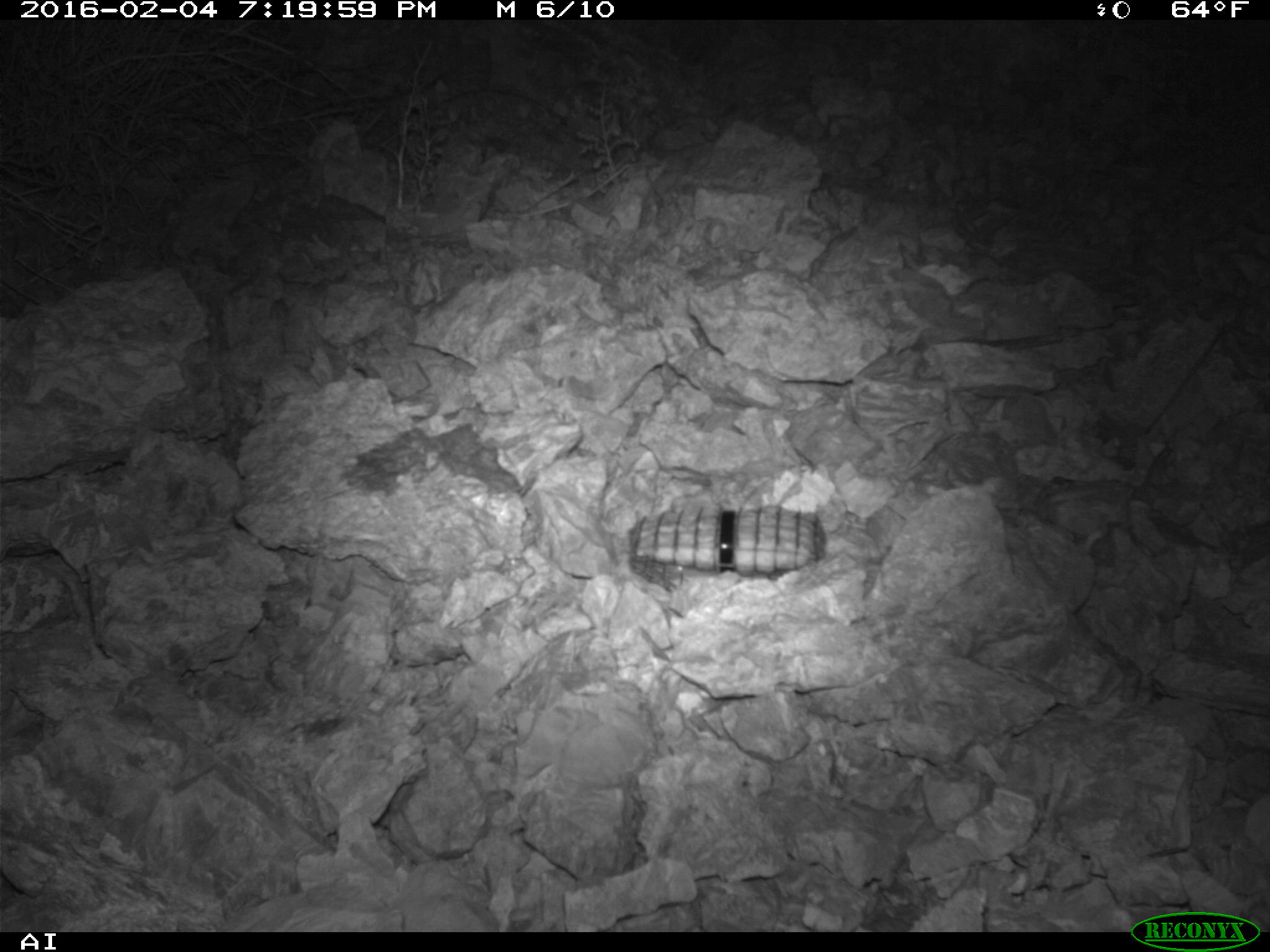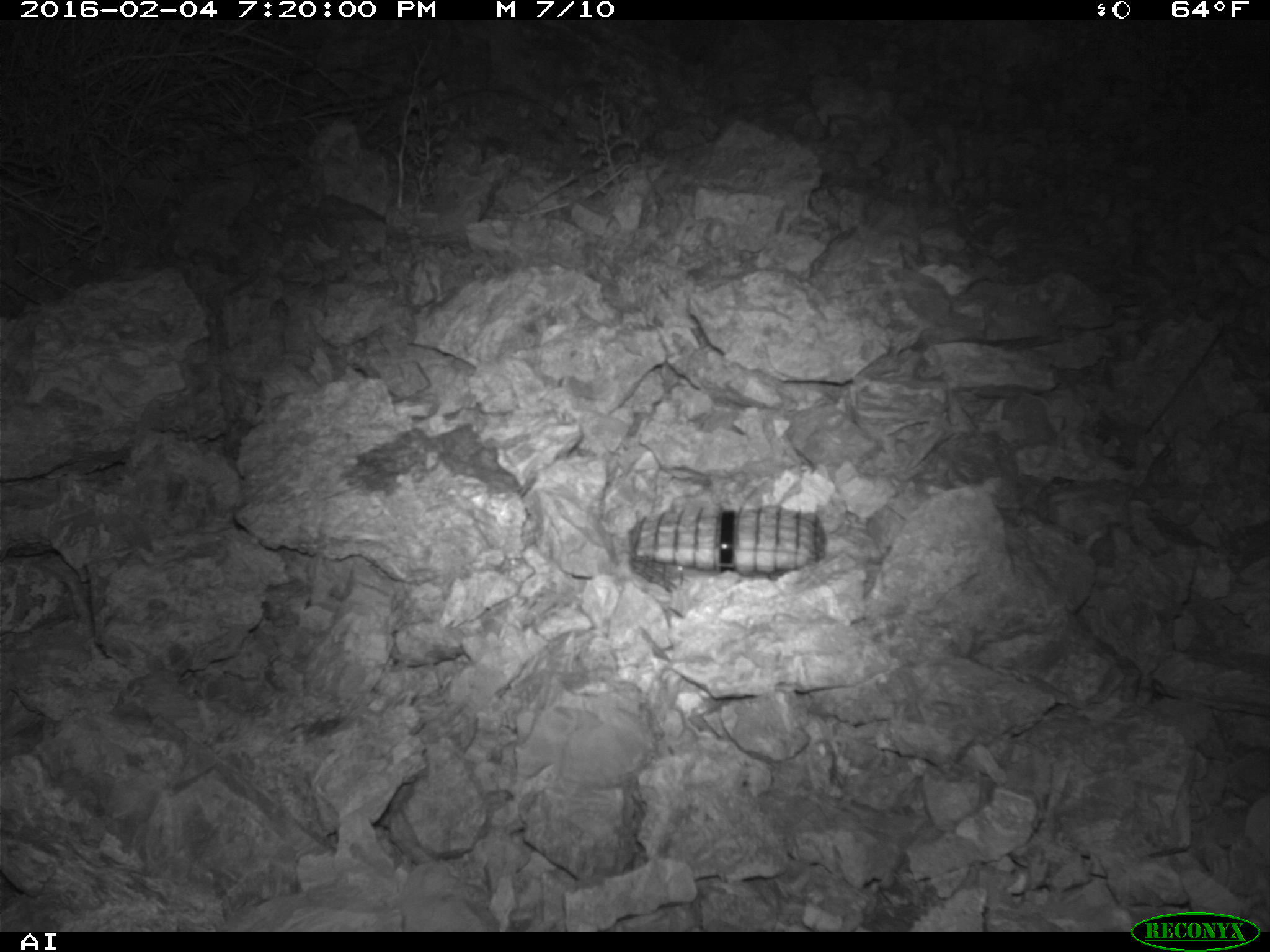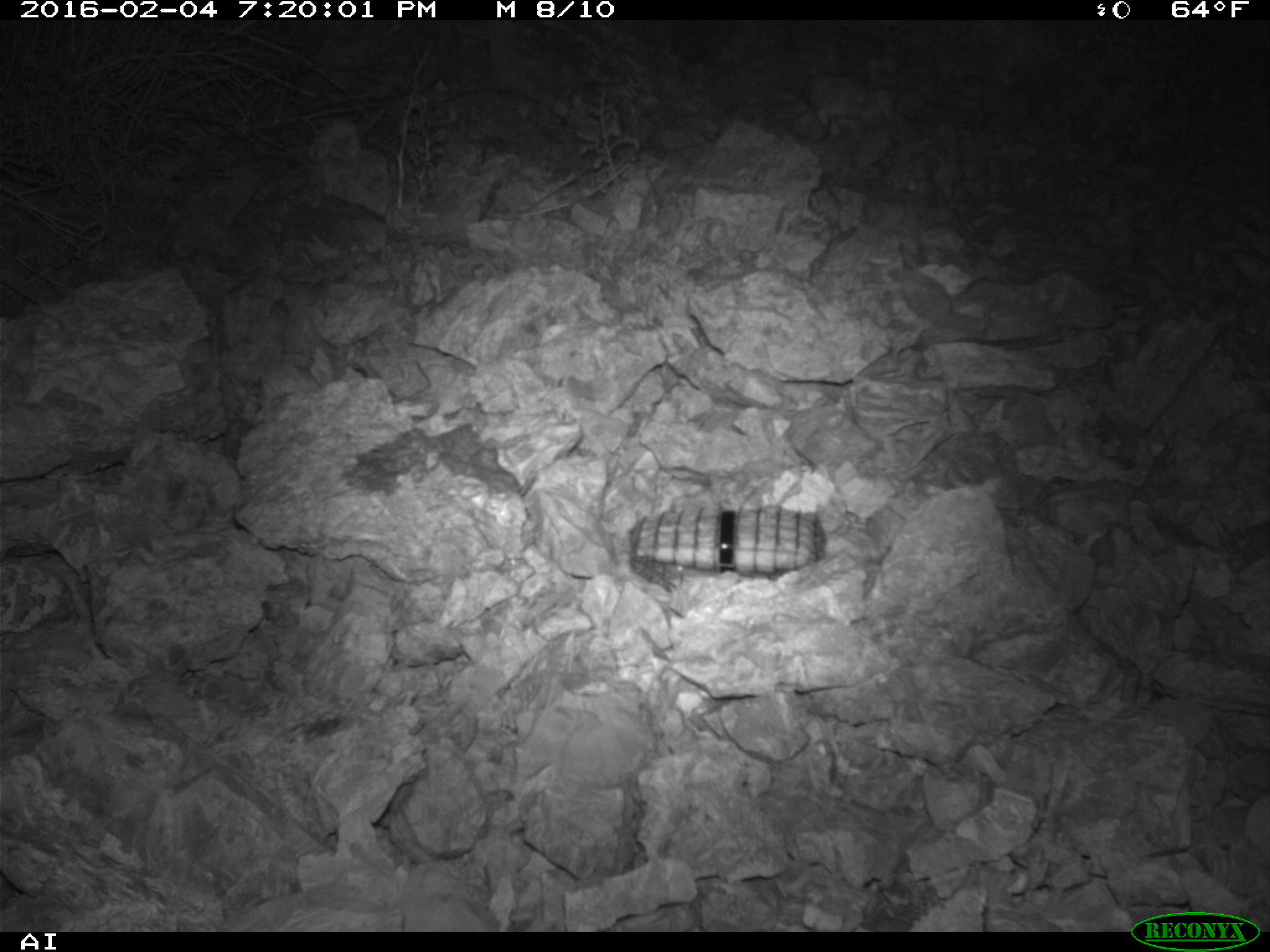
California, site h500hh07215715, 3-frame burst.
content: no animal present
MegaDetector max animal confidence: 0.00